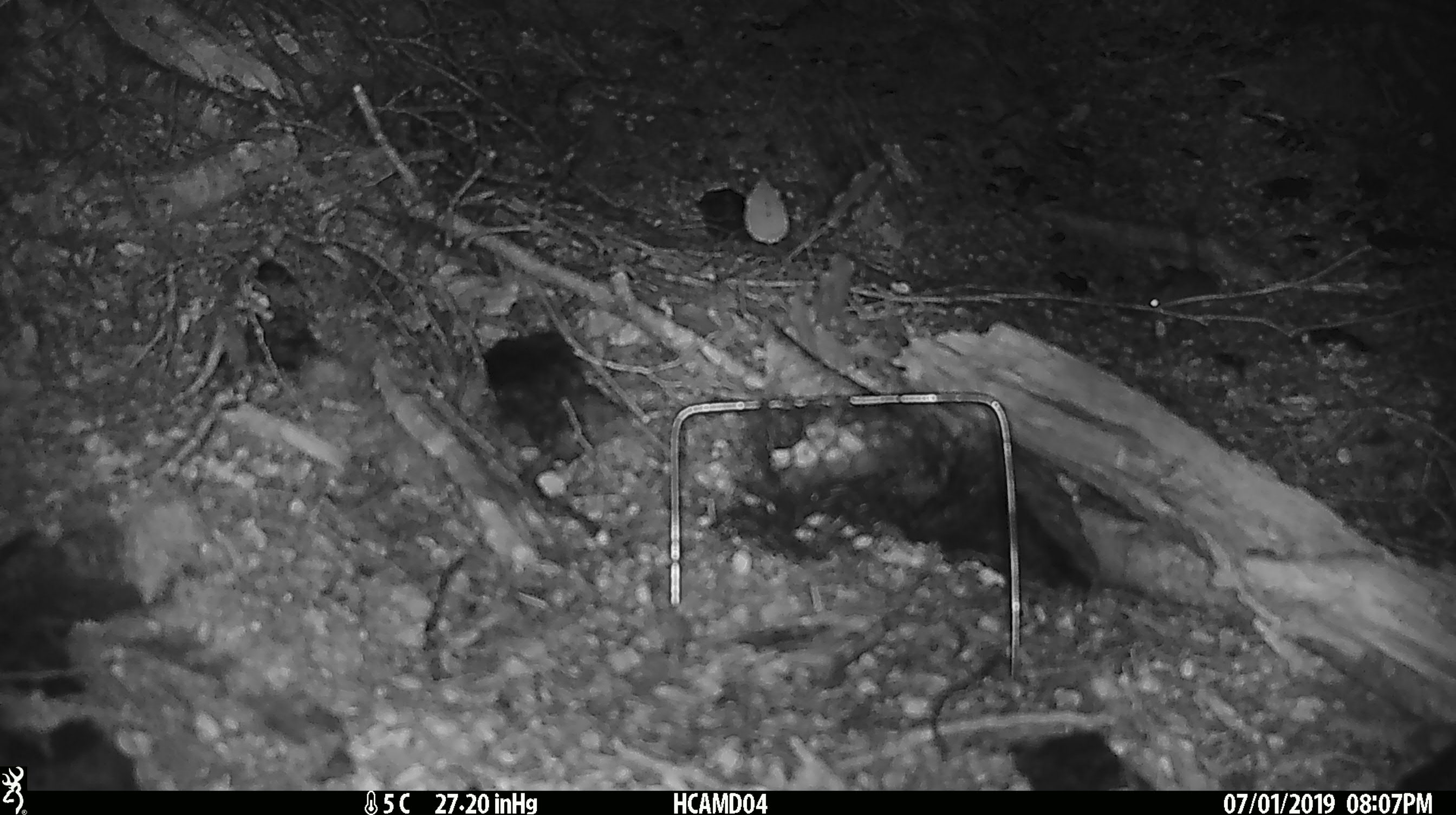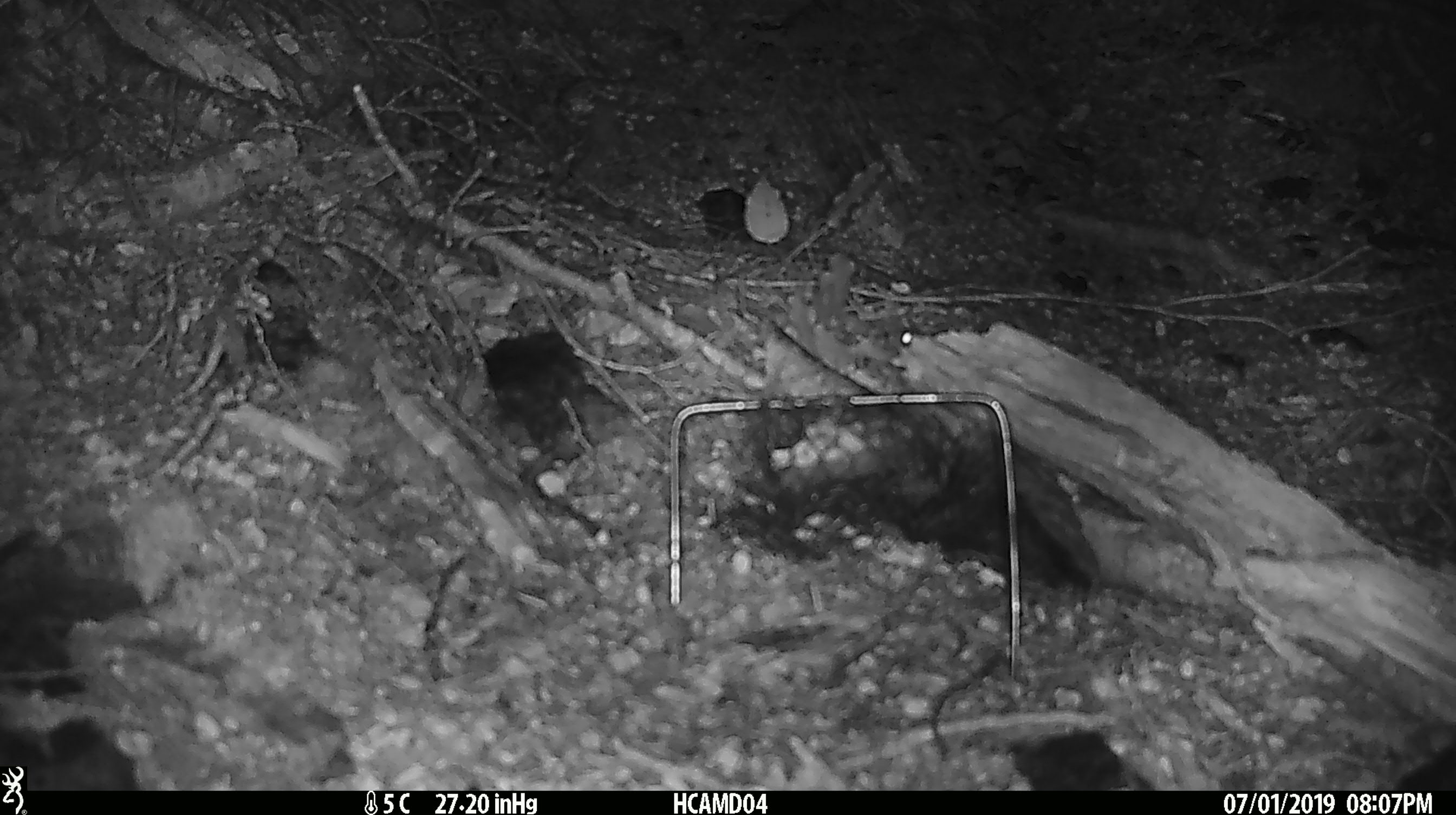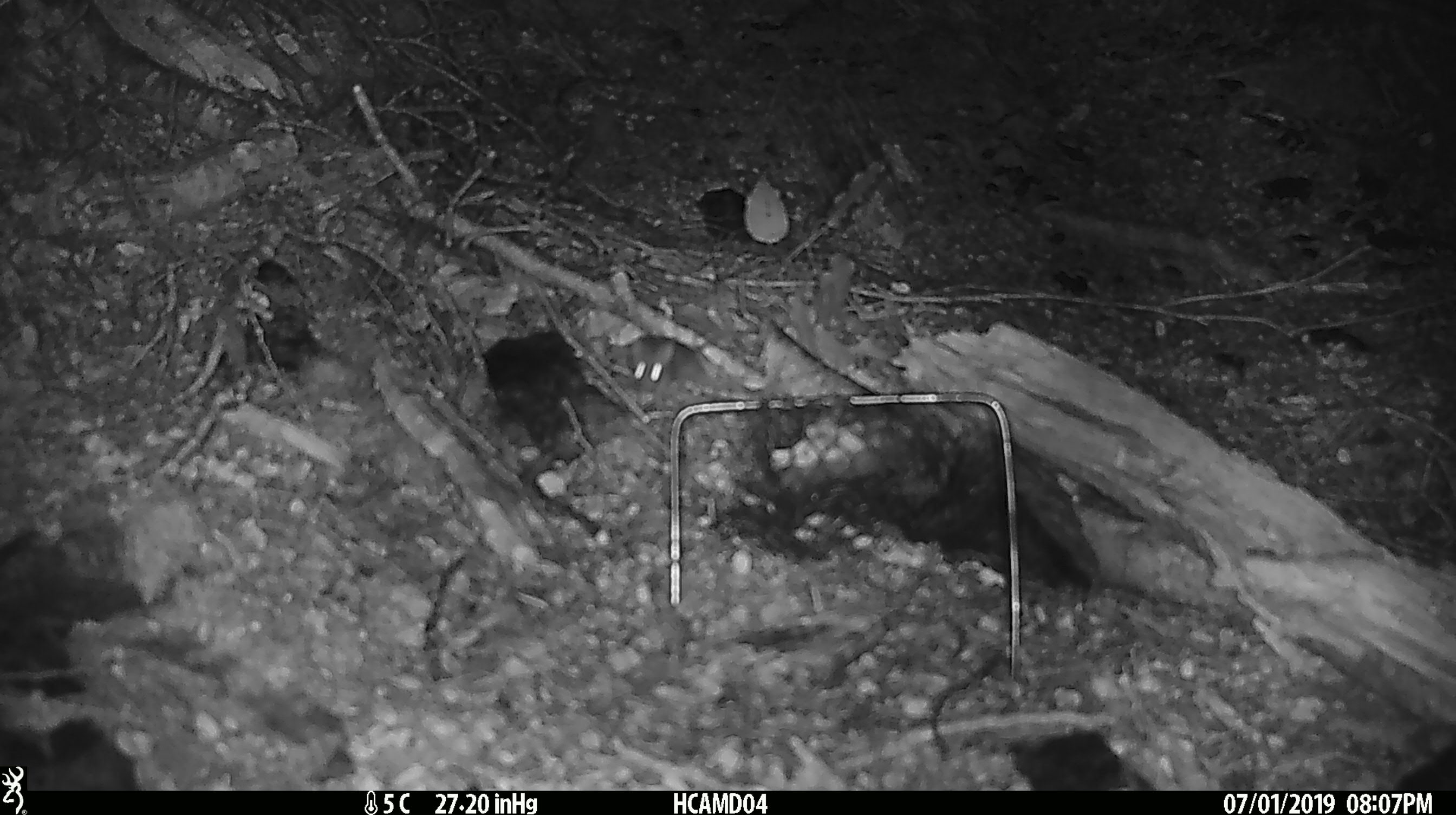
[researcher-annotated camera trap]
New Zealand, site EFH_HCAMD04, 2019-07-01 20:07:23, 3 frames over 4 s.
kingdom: Animalia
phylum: Chordata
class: Mammalia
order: Rodentia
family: Muridae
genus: Mus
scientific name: Mus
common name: mouse